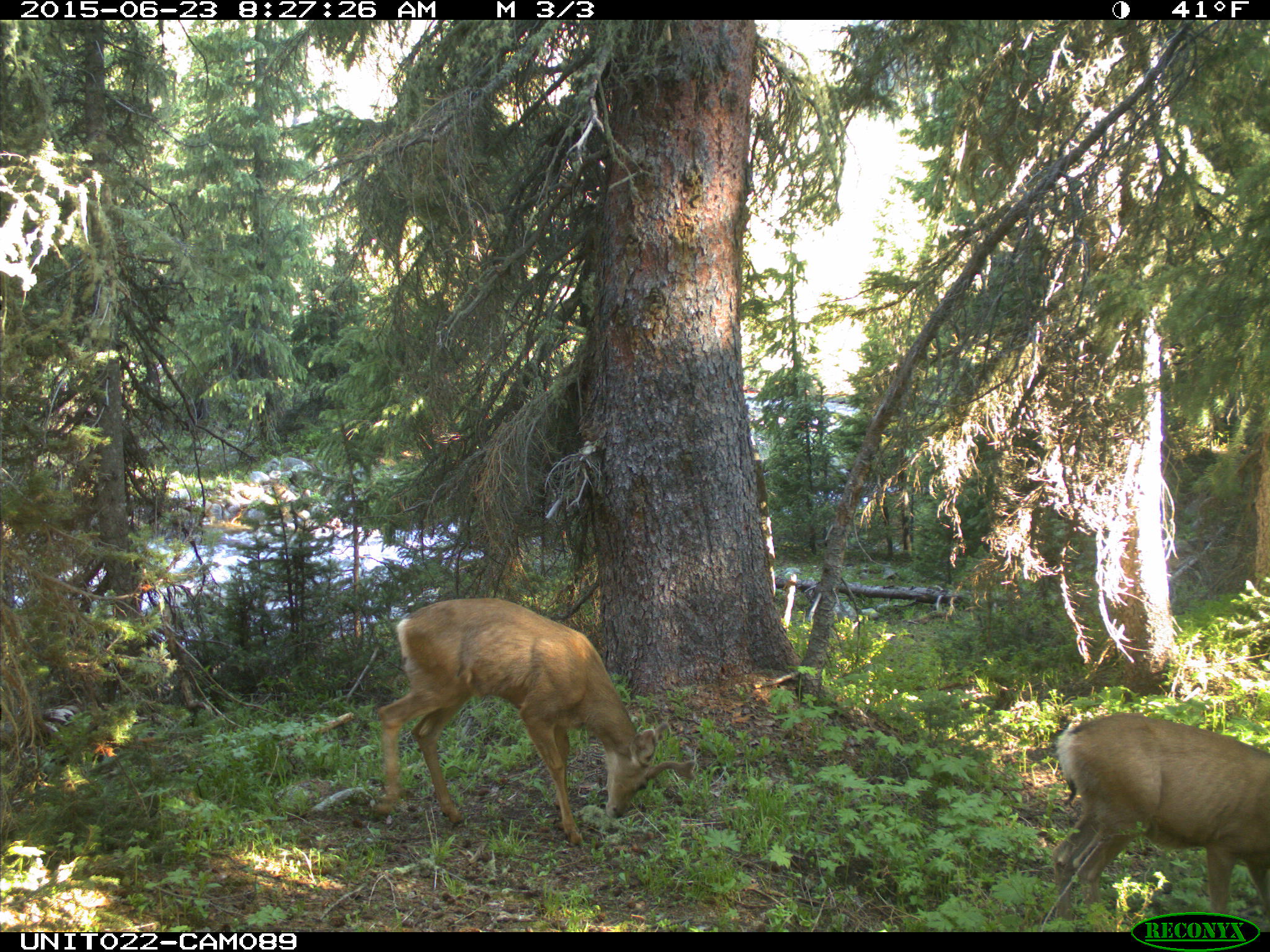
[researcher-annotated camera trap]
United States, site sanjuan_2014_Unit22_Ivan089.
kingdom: Animalia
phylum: Chordata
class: Mammalia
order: Artiodactyla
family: Cervidae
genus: Odocoileus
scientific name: Odocoileus hemionus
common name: mule deer